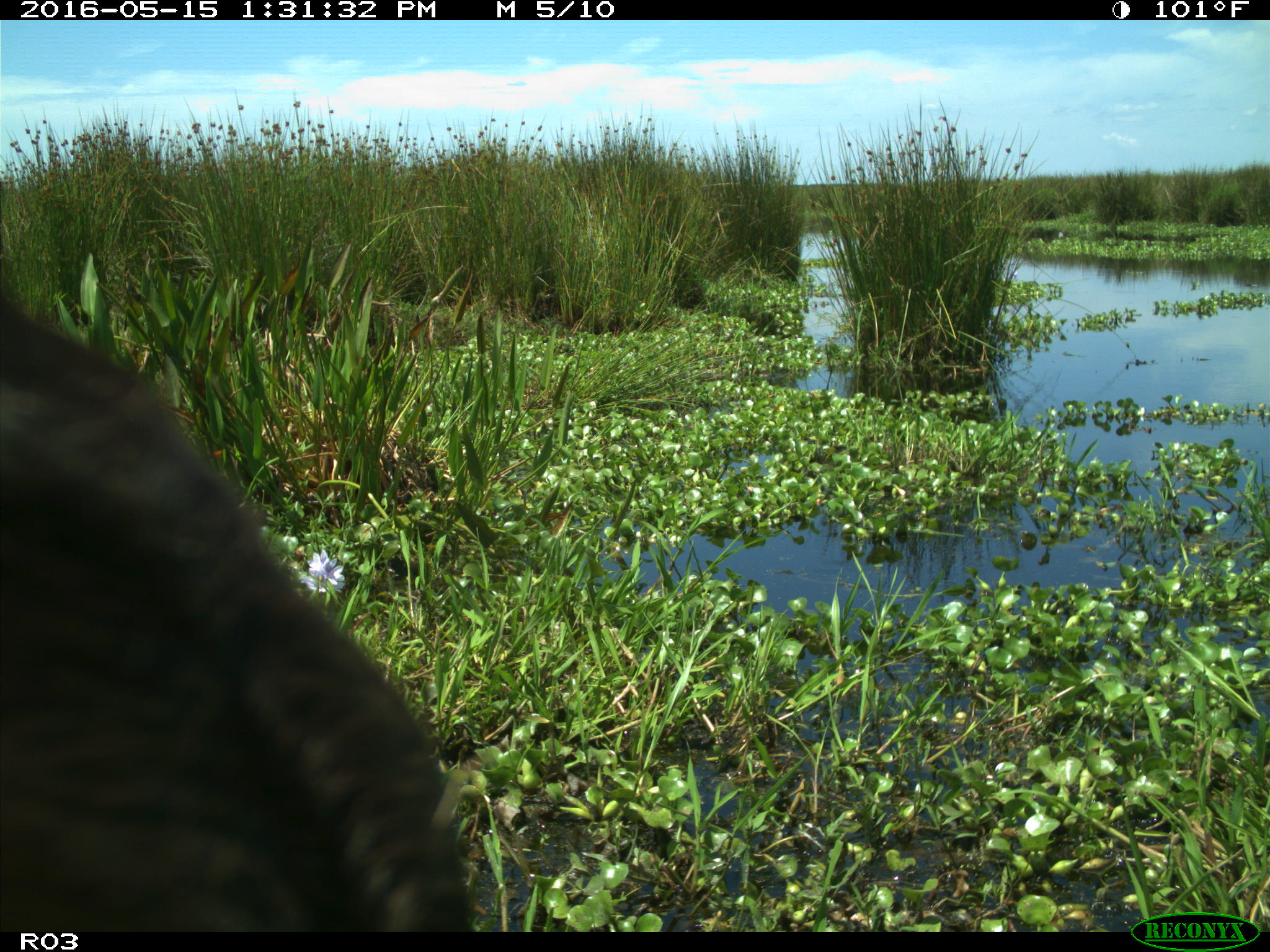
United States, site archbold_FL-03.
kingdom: Animalia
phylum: Chordata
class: Mammalia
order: Artiodactyla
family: Bovidae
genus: Bos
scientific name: Bos taurus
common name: domestic cow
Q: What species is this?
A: Bos taurus (domestic cow).